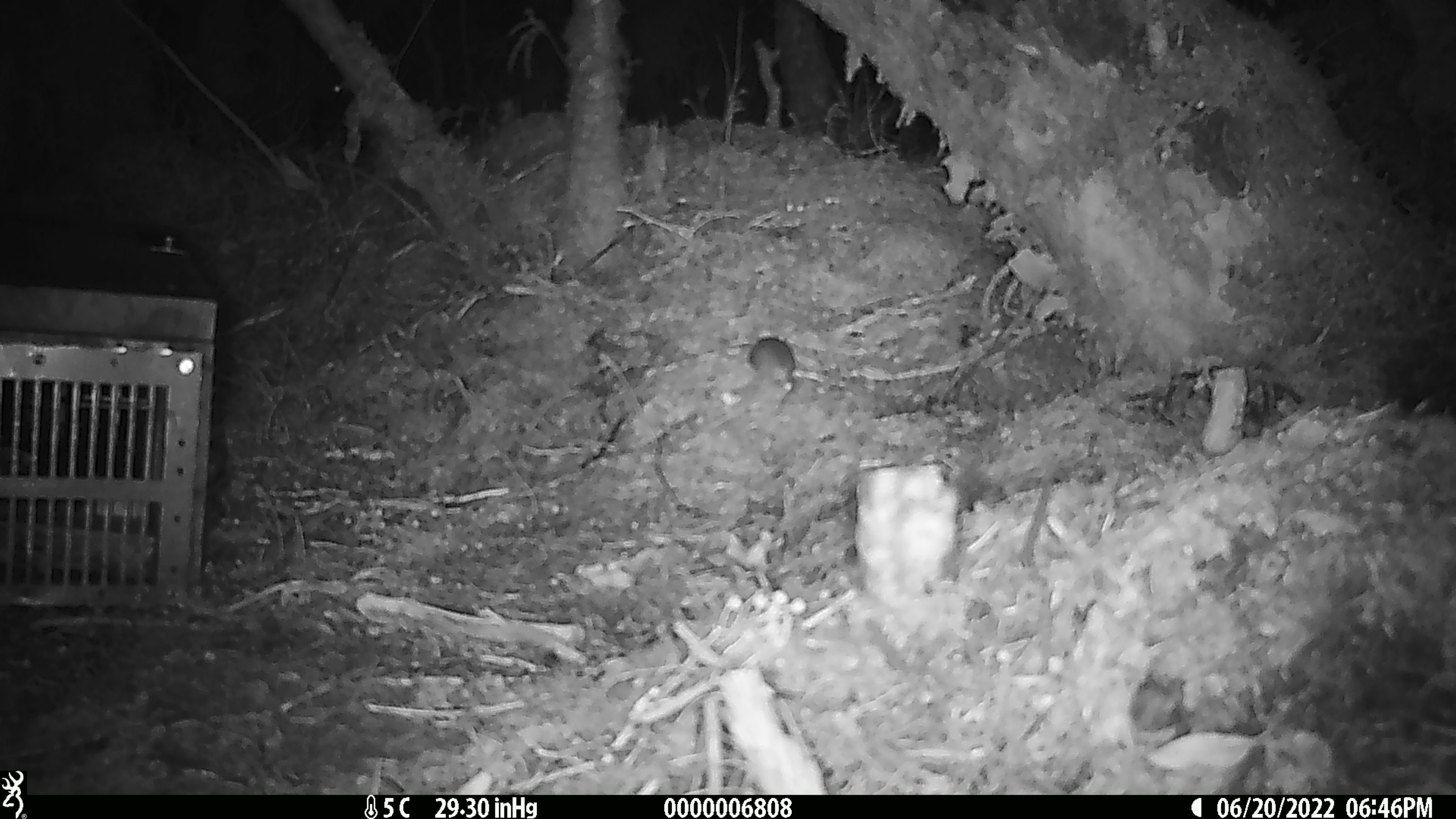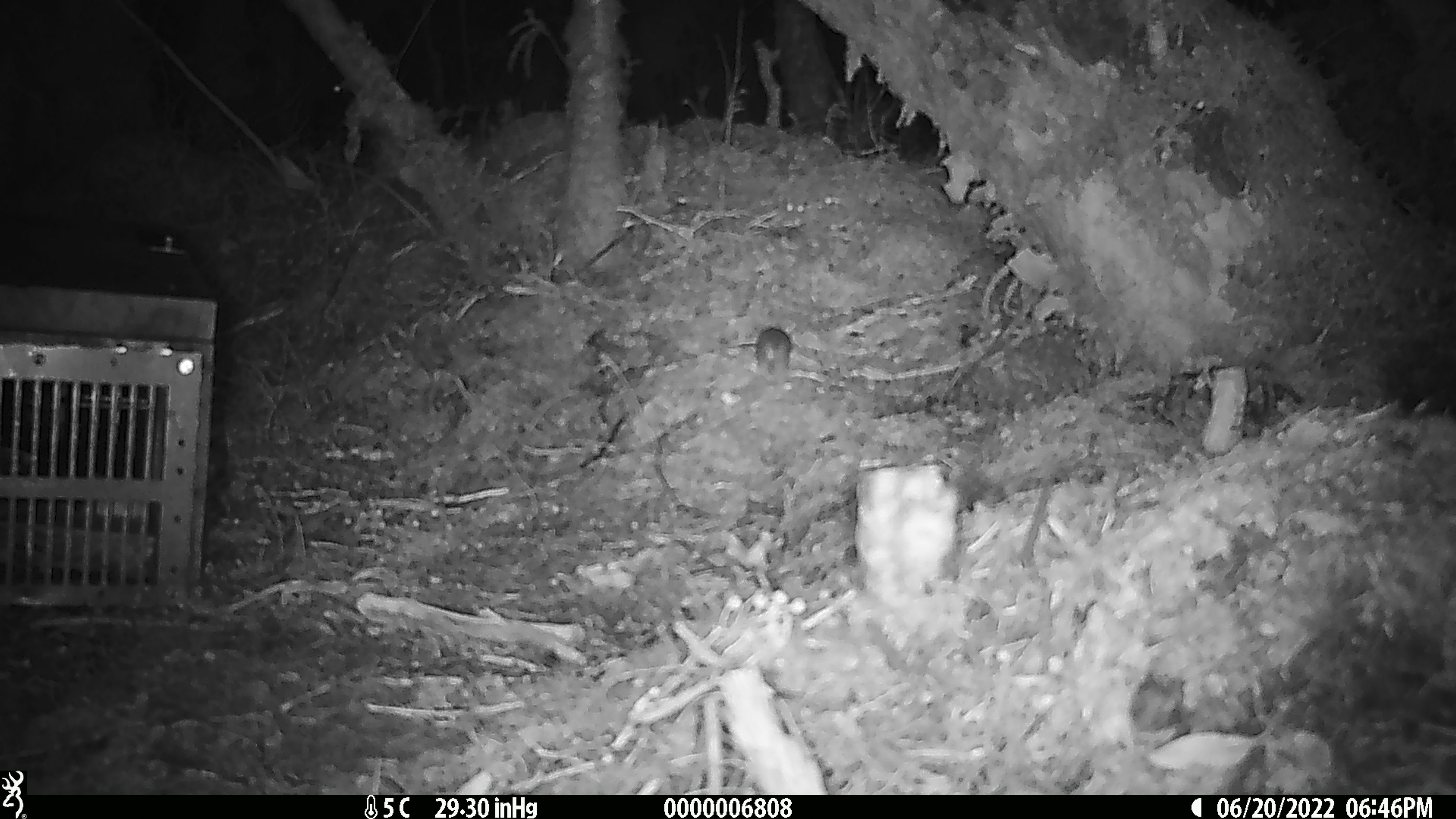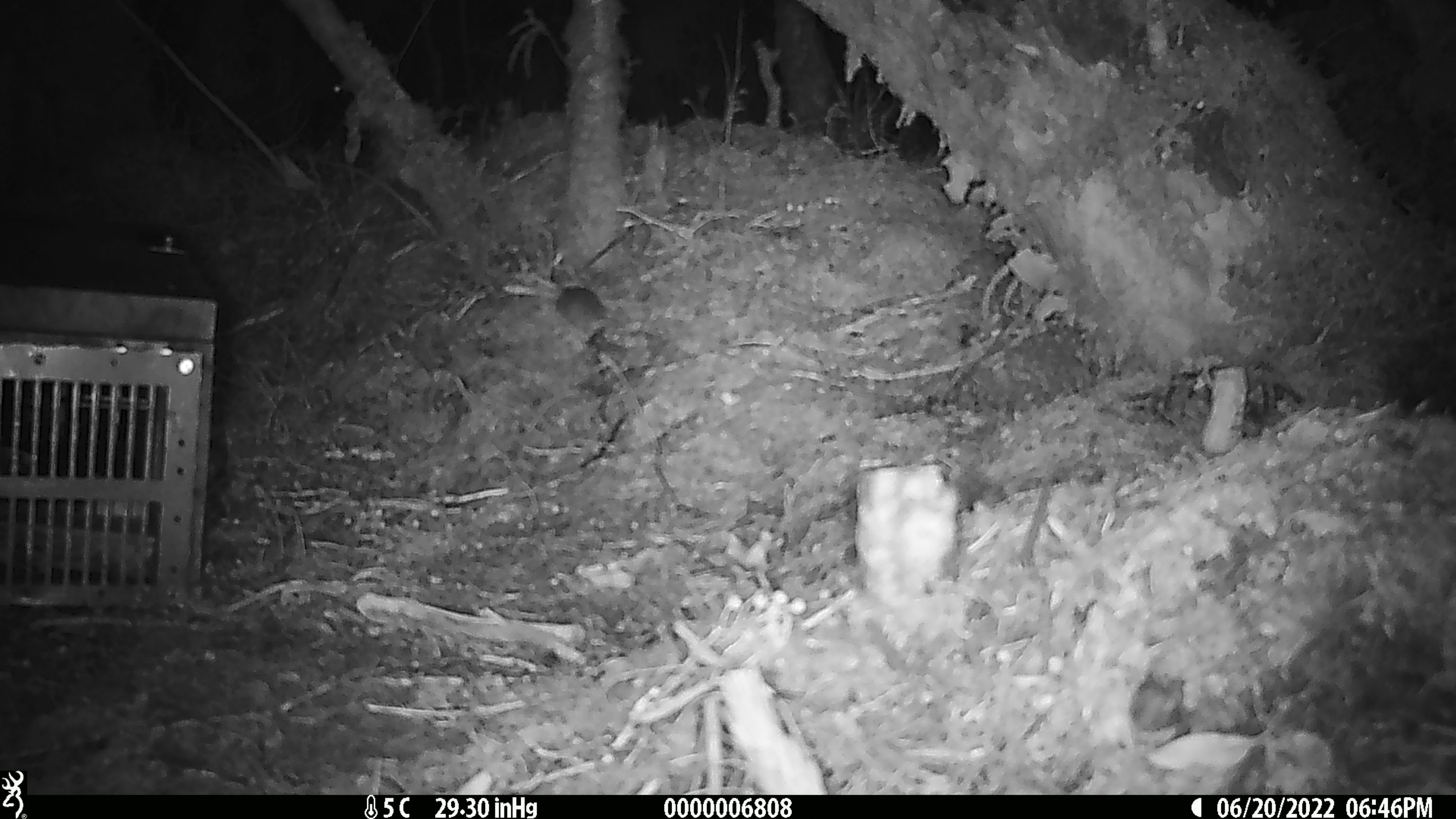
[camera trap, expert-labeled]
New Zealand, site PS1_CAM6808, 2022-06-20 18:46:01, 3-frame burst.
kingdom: Animalia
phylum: Chordata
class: Mammalia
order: Rodentia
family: Muridae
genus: Mus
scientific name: Mus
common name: mouse